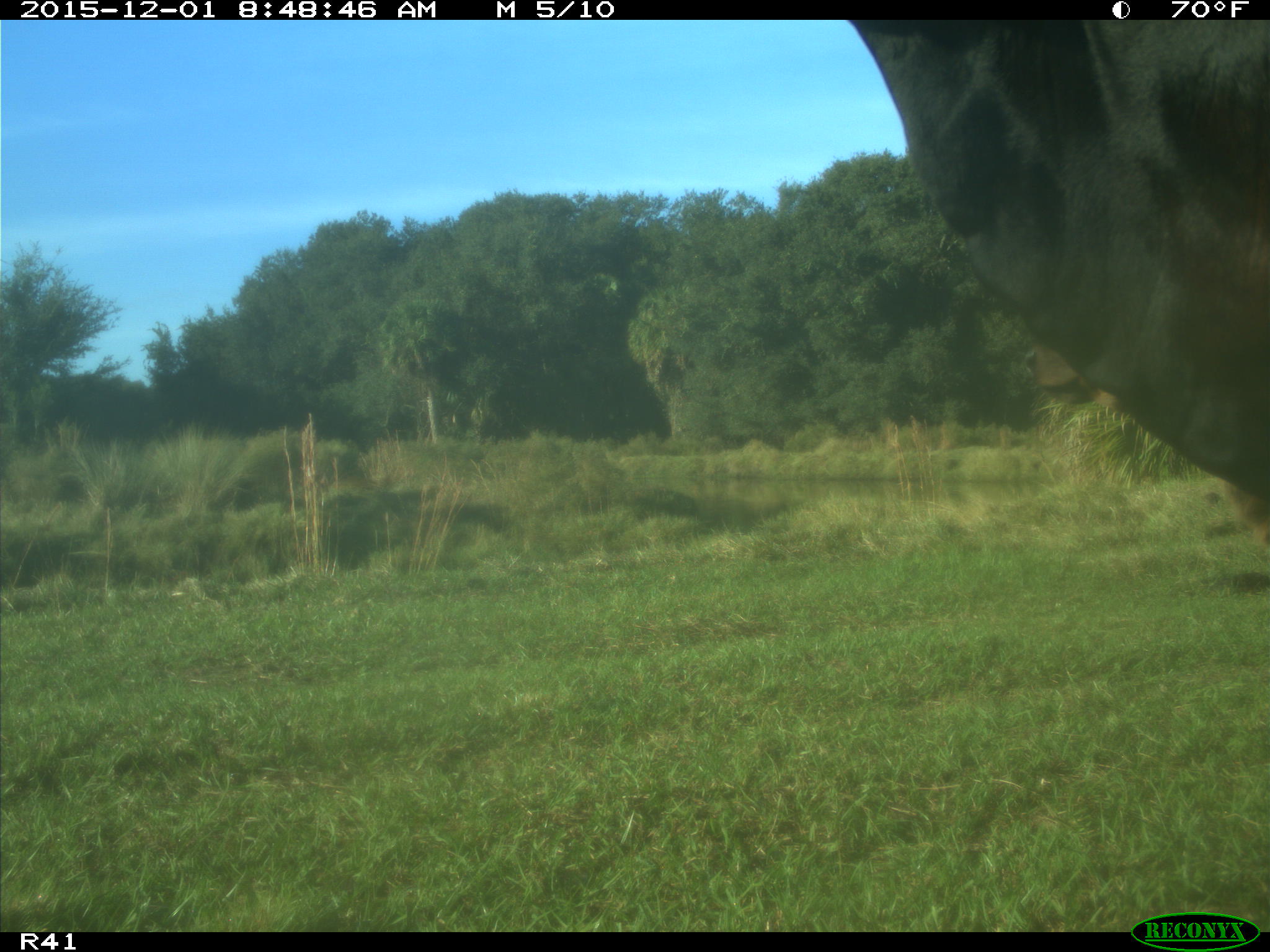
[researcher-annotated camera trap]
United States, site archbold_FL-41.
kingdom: Animalia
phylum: Chordata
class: Mammalia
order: Artiodactyla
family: Bovidae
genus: Bos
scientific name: Bos taurus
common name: domestic cow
Bos taurus (domestic cow).